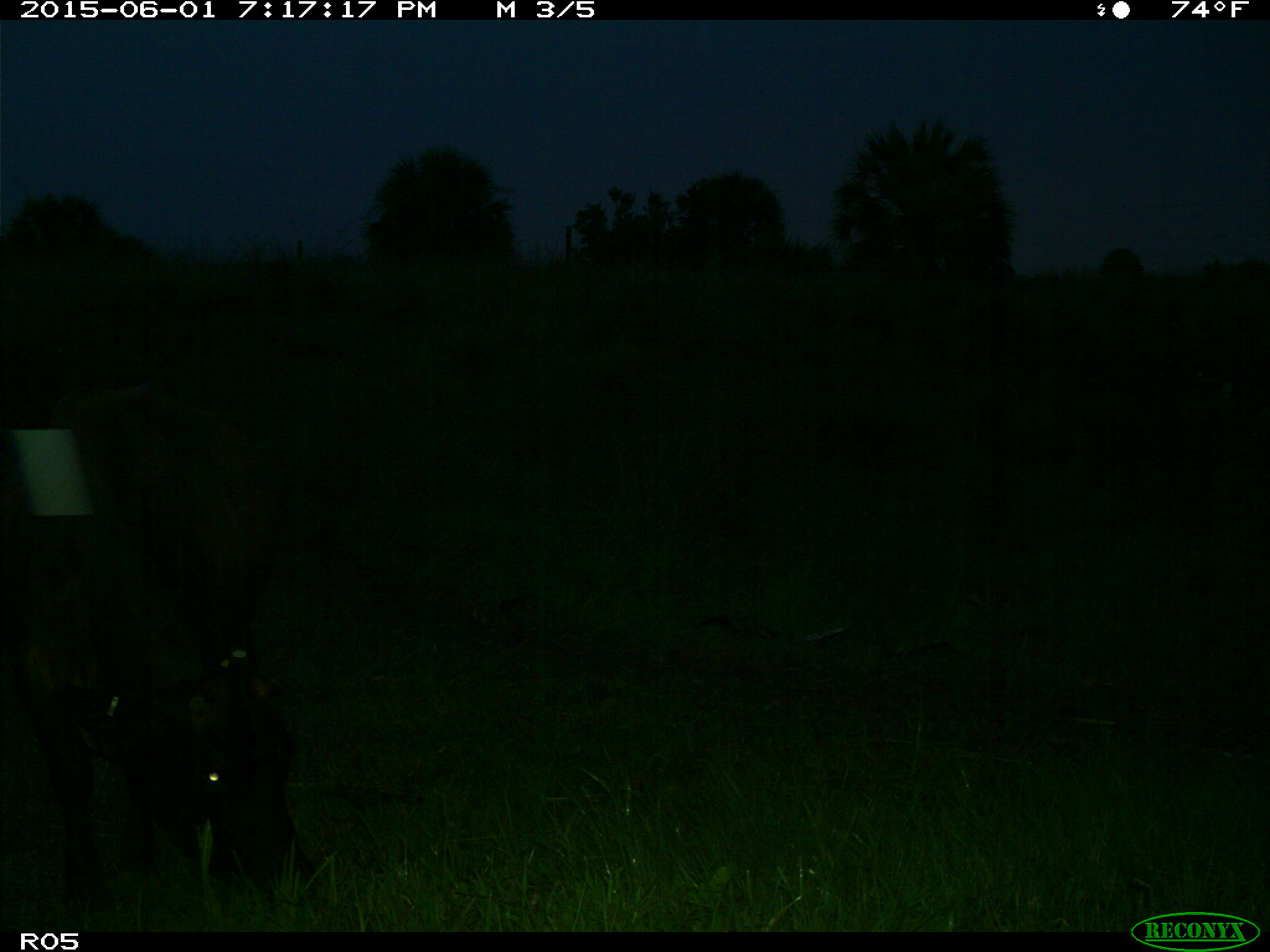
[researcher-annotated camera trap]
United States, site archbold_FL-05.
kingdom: Animalia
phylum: Chordata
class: Mammalia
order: Artiodactyla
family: Bovidae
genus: Bos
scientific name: Bos taurus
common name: domestic cow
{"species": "Bos taurus (domestic cow)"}